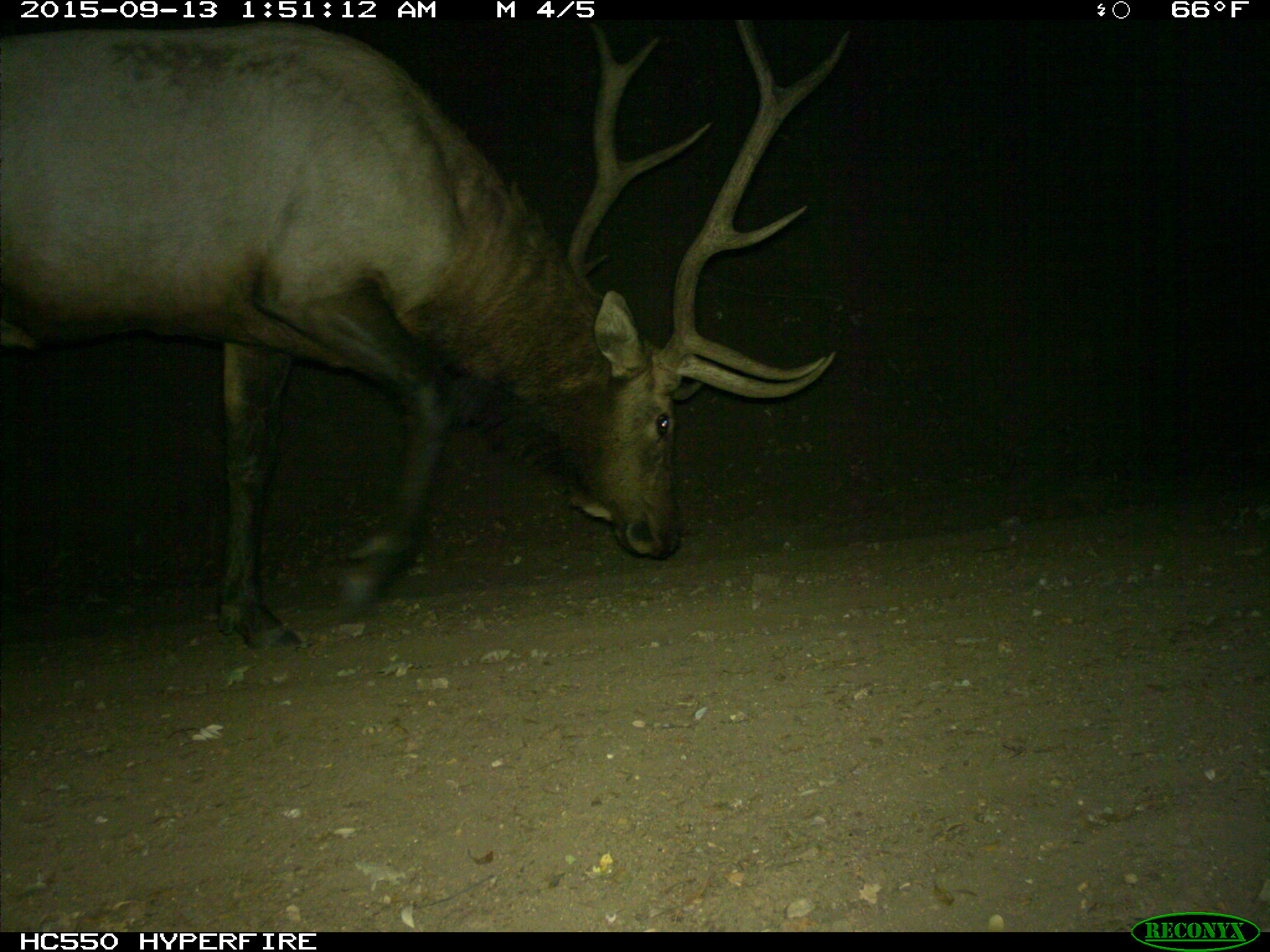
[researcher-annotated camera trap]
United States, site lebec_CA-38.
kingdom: Animalia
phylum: Chordata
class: Mammalia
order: Artiodactyla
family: Cervidae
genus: Cervus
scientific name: Cervus canadensis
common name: elk